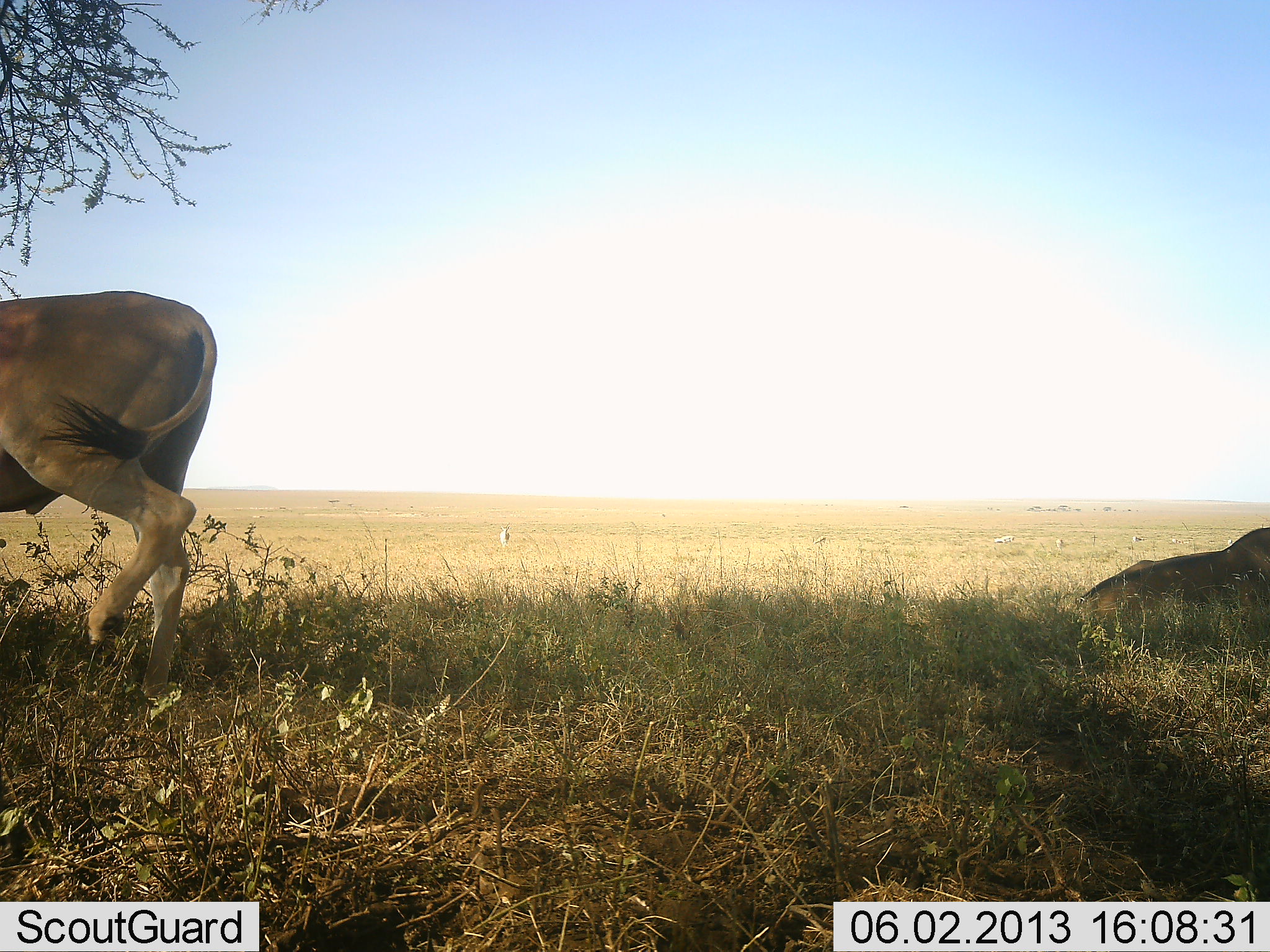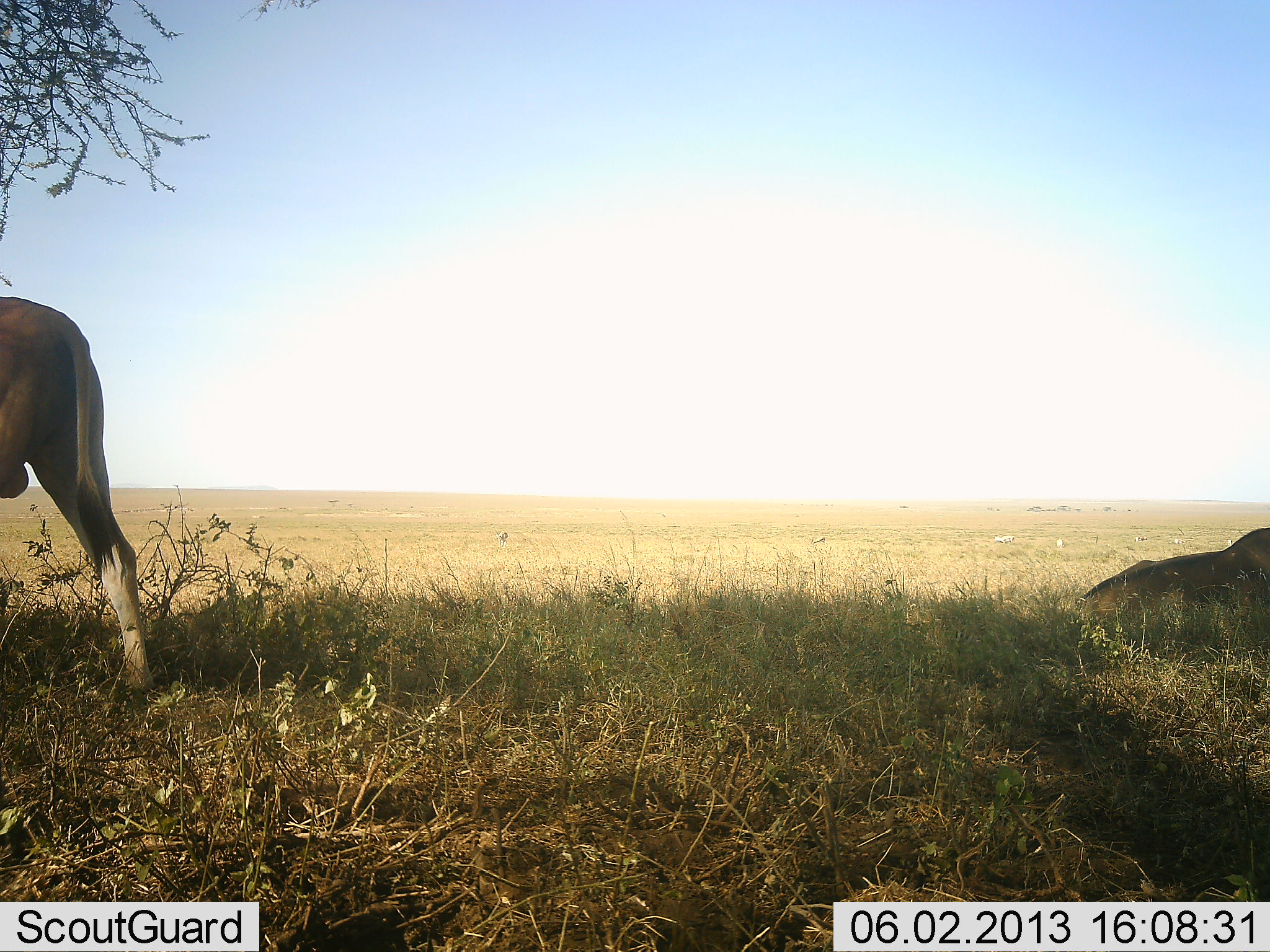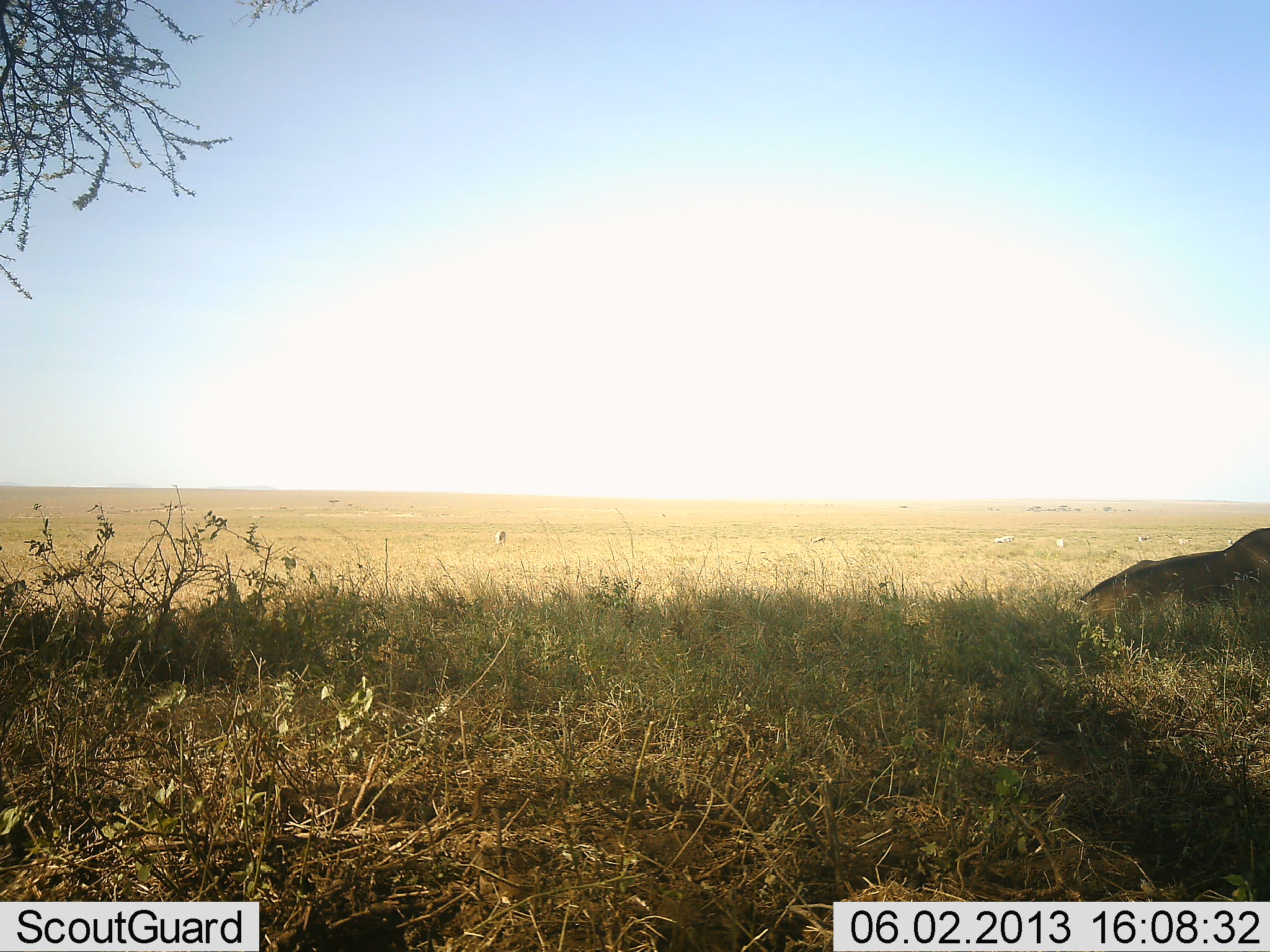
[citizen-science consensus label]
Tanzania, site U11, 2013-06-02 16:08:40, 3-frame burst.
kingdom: Animalia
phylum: Chordata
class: Mammalia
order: Artiodactyla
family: Bovidae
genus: Tragelaphus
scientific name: Tragelaphus oryx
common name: eland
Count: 2.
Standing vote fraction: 30%.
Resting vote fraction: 75%.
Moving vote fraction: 75%.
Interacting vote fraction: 0%.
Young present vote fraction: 0%.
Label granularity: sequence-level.